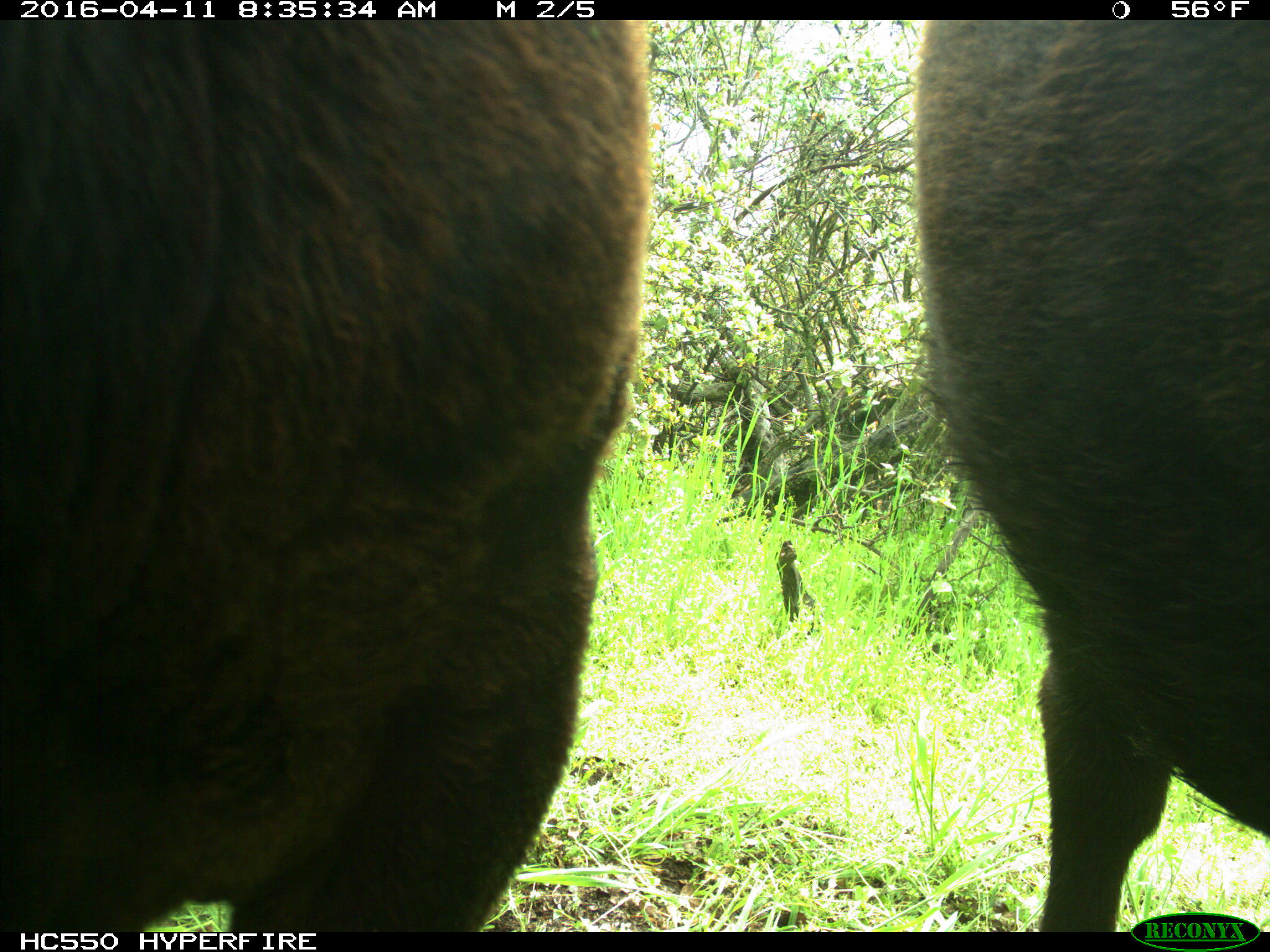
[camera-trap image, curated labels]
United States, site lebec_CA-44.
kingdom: Animalia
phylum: Chordata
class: Mammalia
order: Artiodactyla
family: Bovidae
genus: Bos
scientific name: Bos taurus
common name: domestic cow